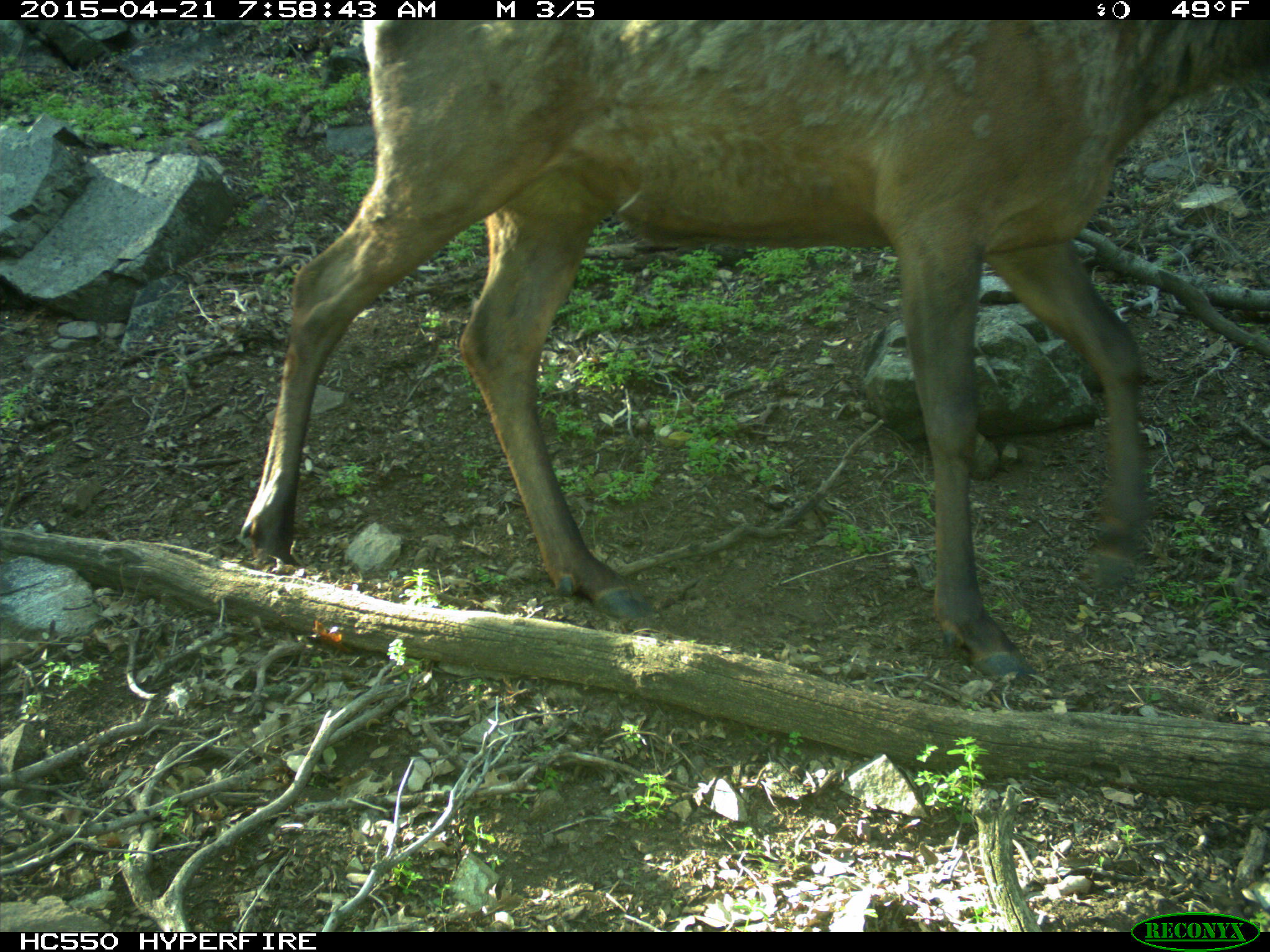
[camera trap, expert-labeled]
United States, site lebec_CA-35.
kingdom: Animalia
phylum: Chordata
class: Mammalia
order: Artiodactyla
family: Cervidae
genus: Cervus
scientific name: Cervus canadensis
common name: elk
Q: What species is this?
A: Cervus canadensis (elk).